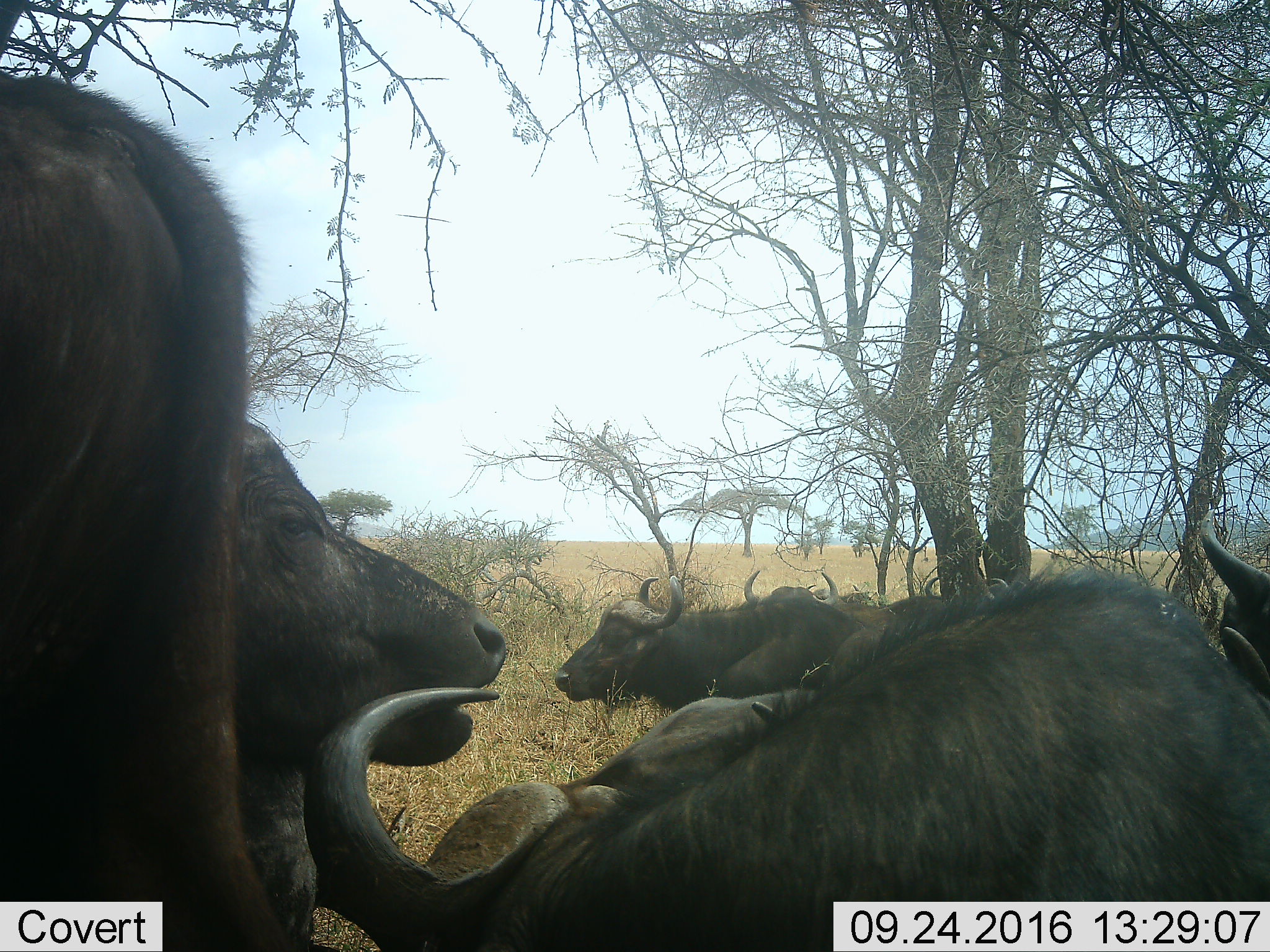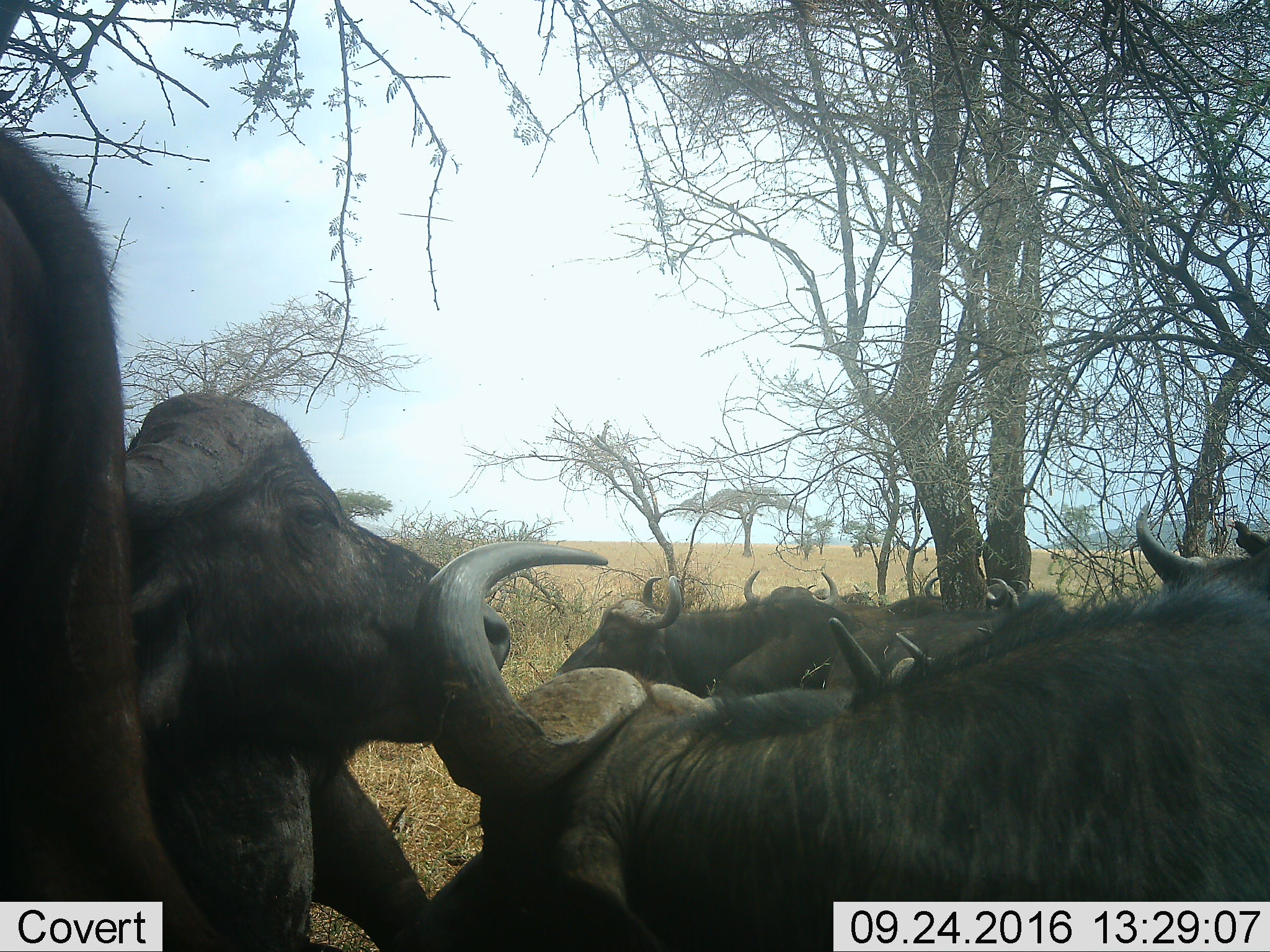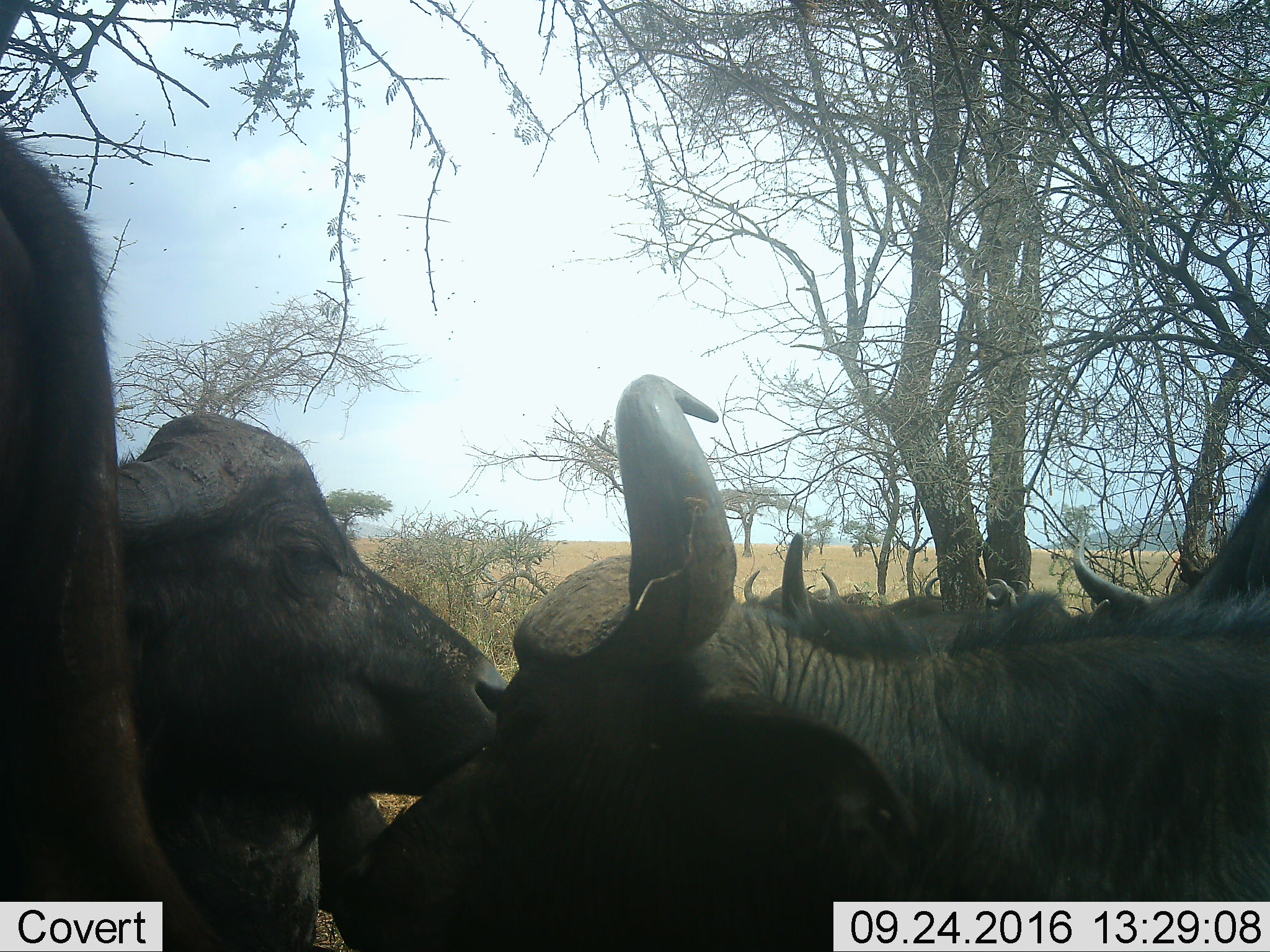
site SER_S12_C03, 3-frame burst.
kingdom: Animalia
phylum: Chordata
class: Mammalia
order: Artiodactyla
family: Bovidae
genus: Syncerus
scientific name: Syncerus caffer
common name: african buffalo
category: buffalo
Buffalo (african buffalo) (Syncerus caffer), count 9. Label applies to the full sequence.